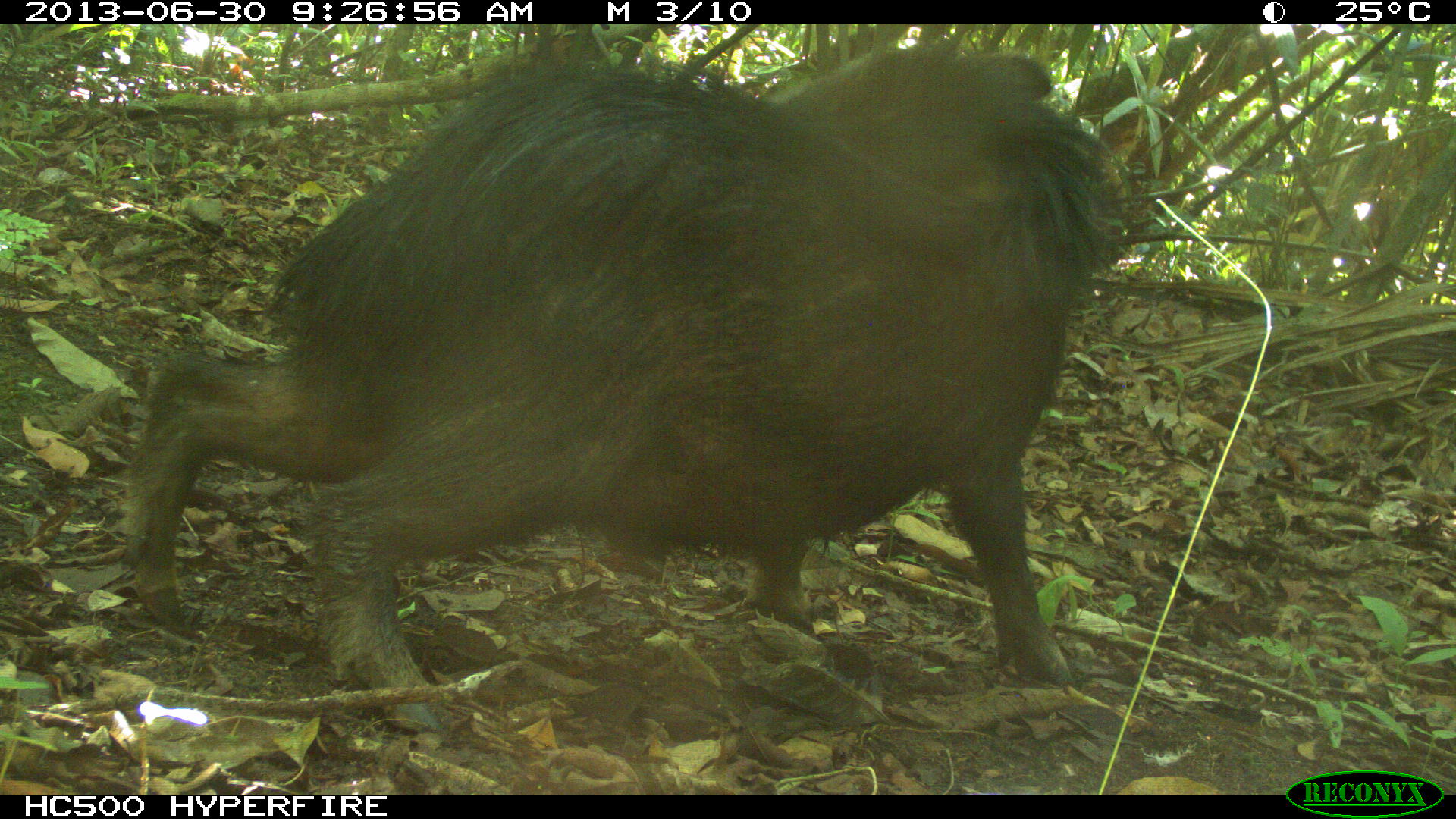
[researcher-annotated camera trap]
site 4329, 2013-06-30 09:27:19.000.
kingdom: Animalia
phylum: Chordata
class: Mammalia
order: Artiodactyla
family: Tayassuidae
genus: Tayassu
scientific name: Tayassu pecari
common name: white-lipped peccary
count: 3